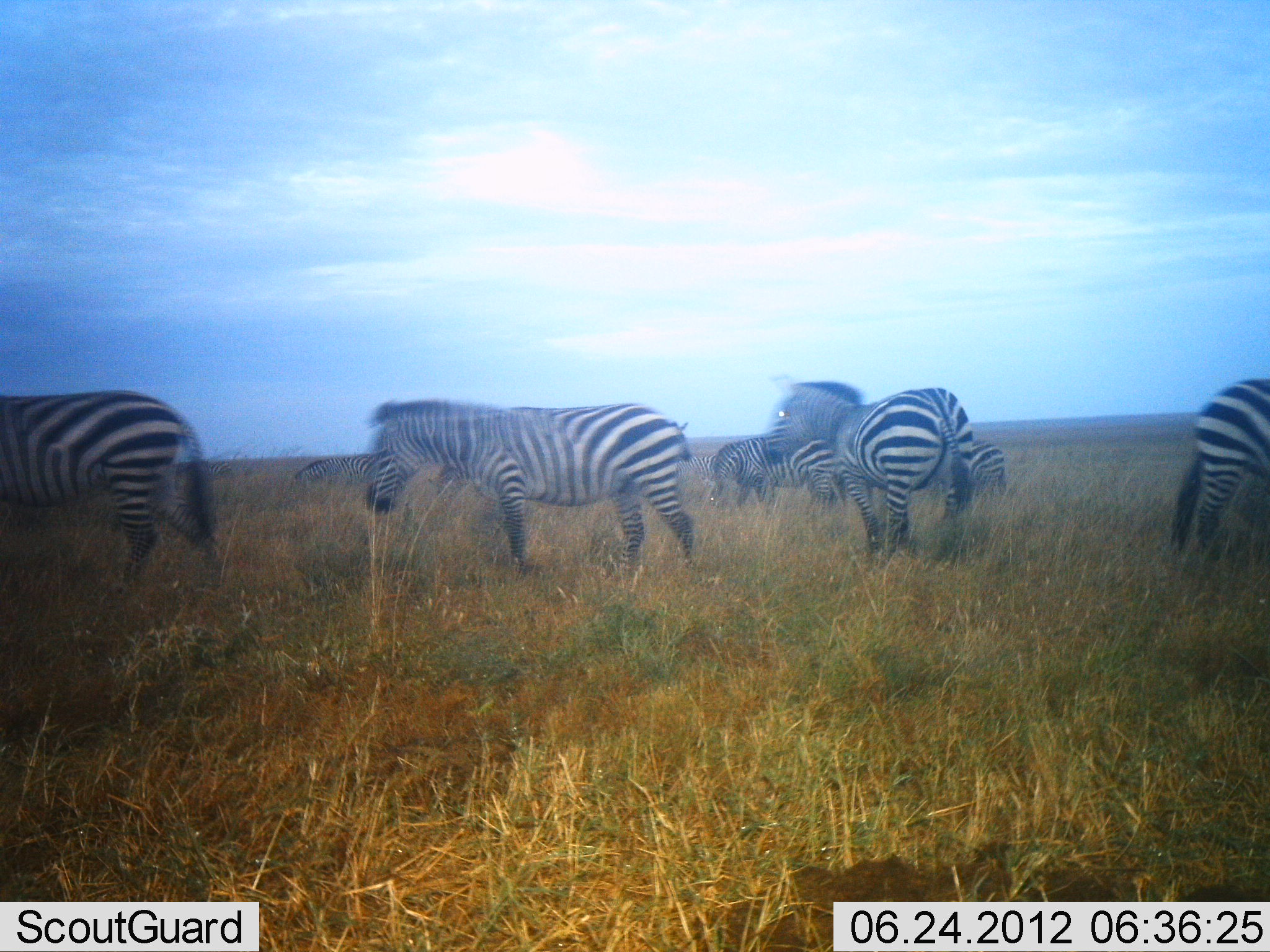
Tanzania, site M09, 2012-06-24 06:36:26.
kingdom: Animalia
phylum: Chordata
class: Mammalia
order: Perissodactyla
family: Equidae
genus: Equus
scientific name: Equus quagga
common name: plains zebra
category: zebra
Zebra (plains zebra) (Equus quagga), count 6. Behavior (volunteer vote fractions): standing 70%, resting 0%, moving 60%, interacting 0%. Young present (vote fraction): 0%. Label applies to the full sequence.